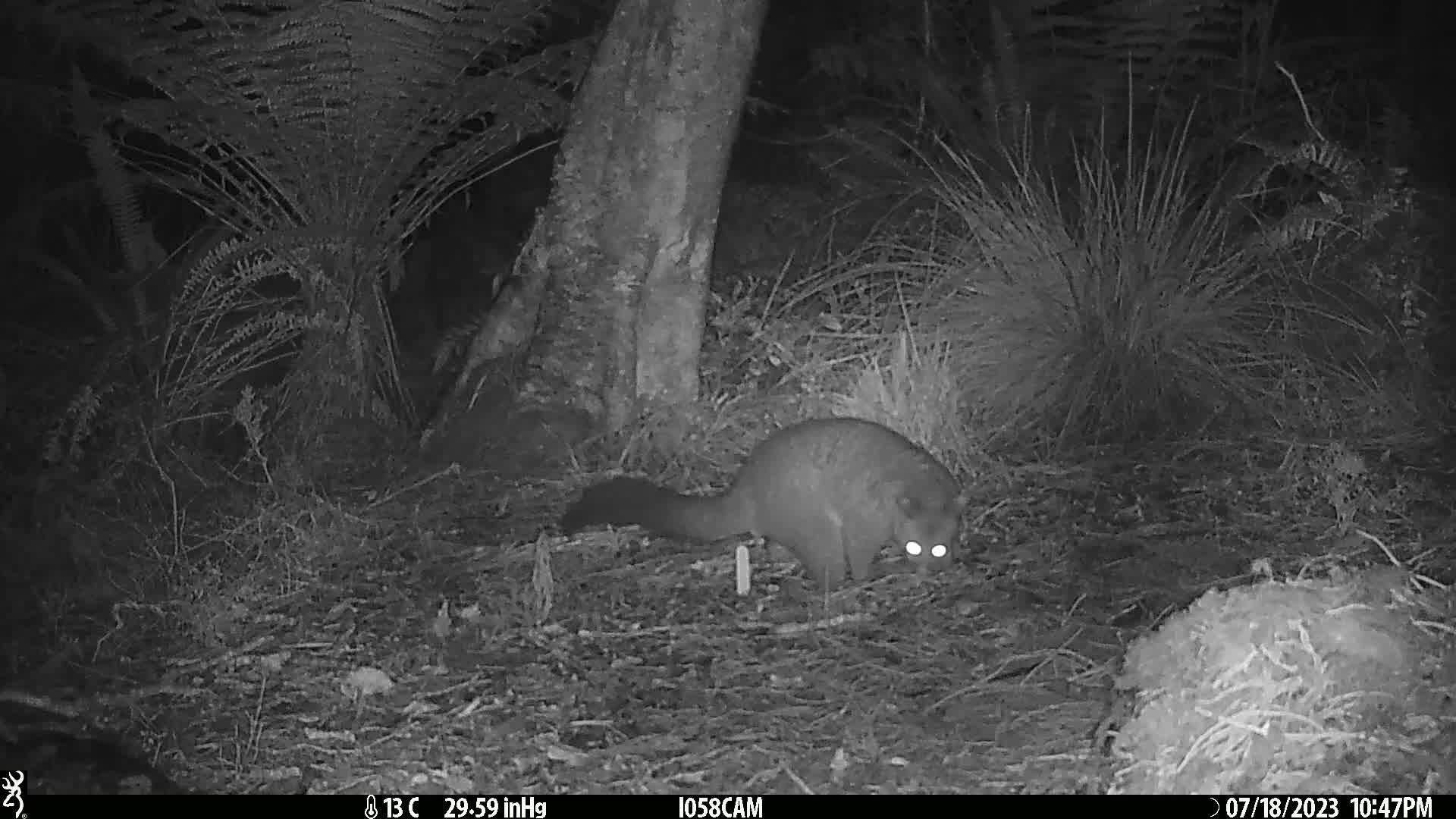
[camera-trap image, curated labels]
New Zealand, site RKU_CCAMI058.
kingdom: Animalia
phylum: Chordata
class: Mammalia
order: Diprotodontia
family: Phalangeridae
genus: Trichosurus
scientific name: Trichosurus vulpecula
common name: common brushtail possum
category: possum